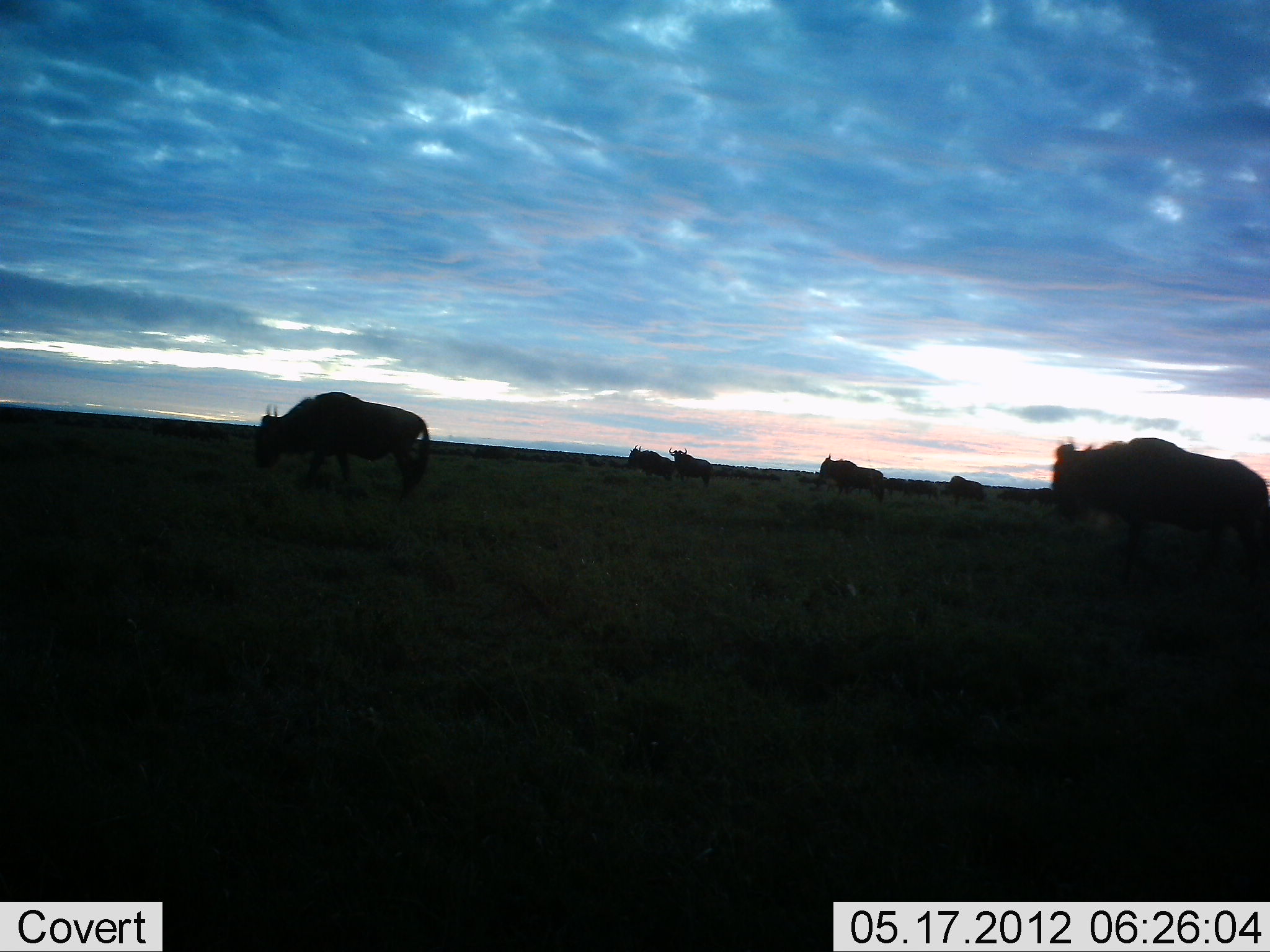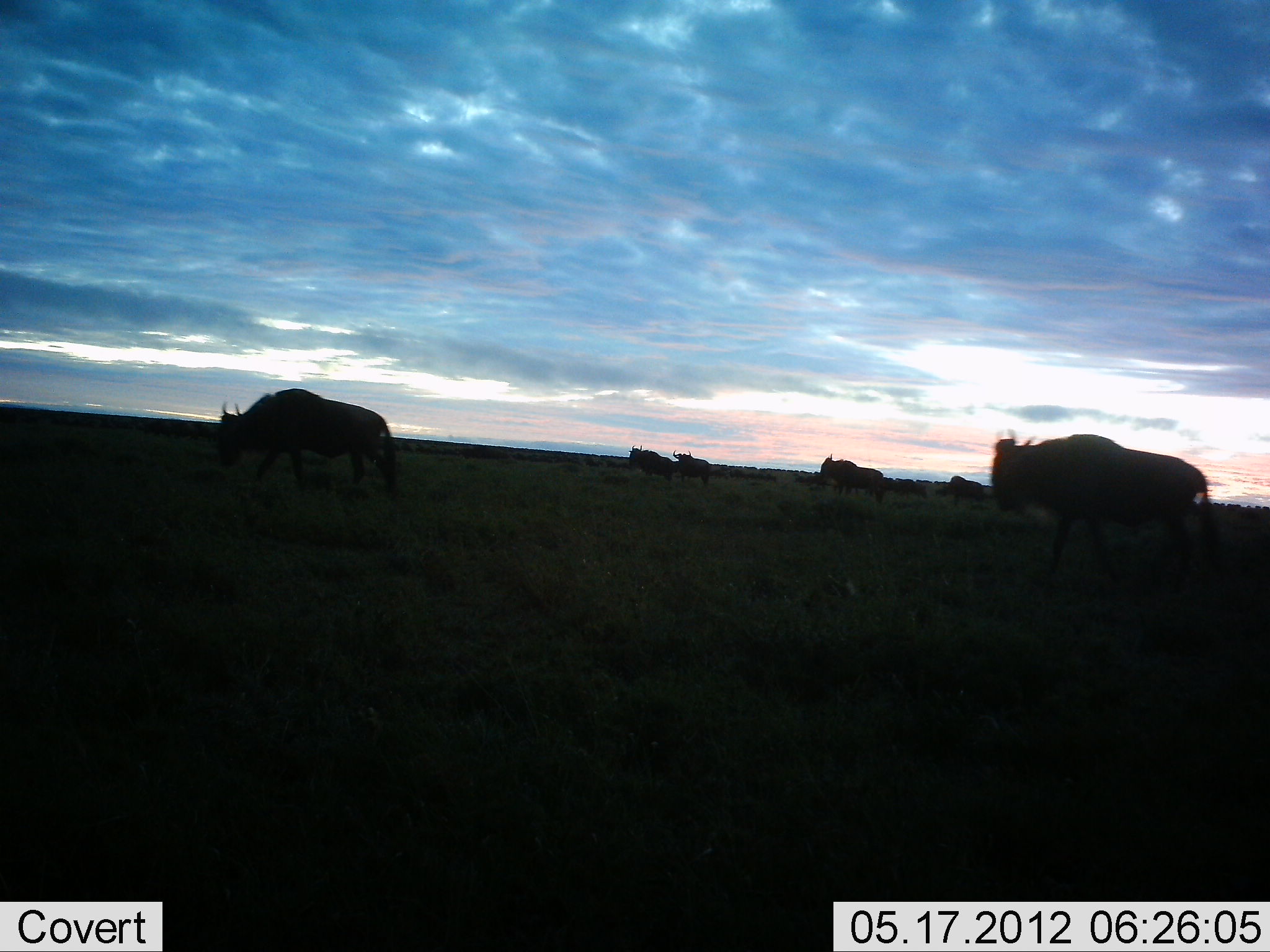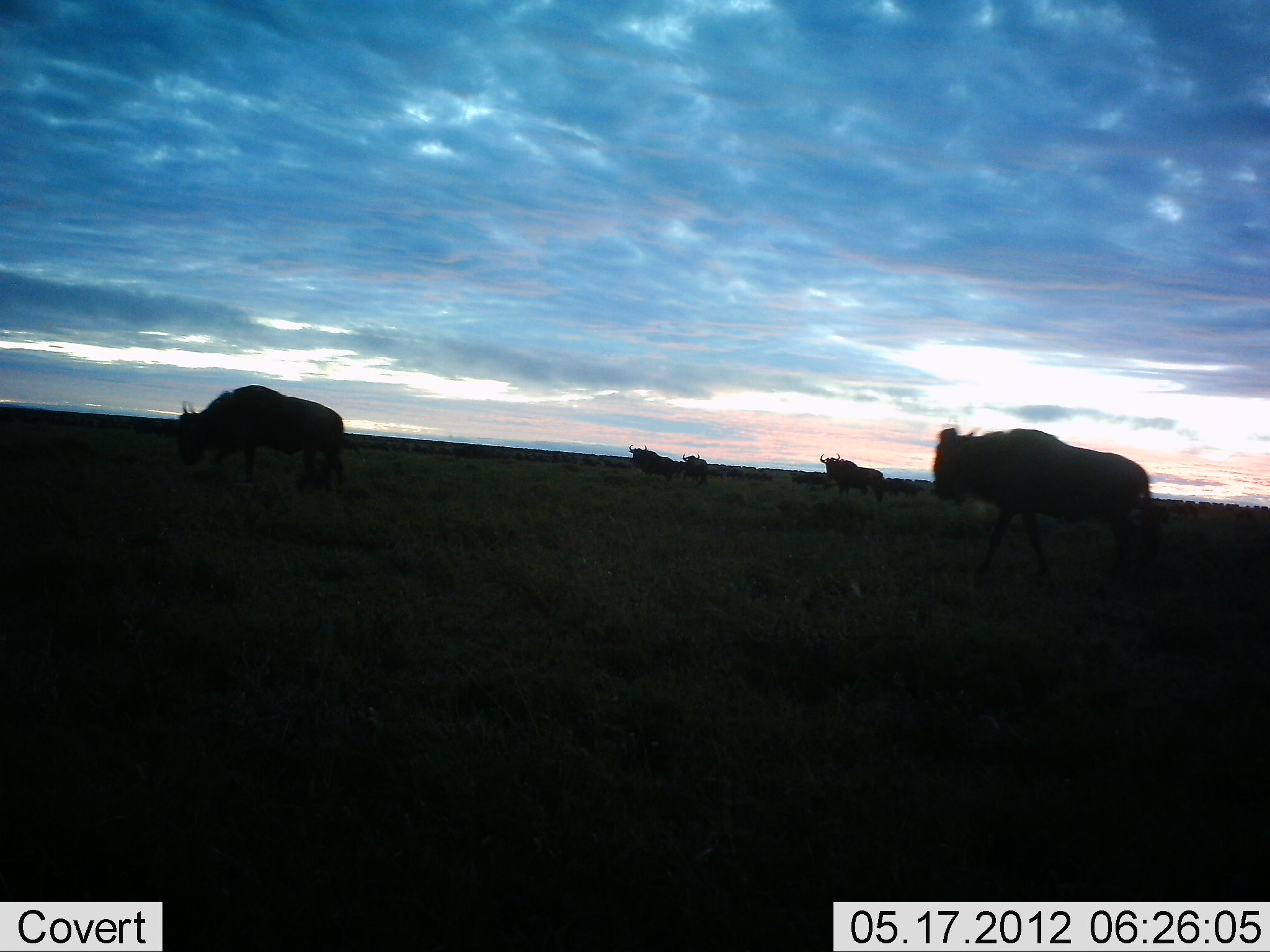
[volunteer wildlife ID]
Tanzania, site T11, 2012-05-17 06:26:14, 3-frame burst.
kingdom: Animalia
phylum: Chordata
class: Mammalia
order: Artiodactyla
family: Bovidae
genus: Connochaetes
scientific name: Connochaetes taurinus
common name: blue wildebeest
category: wildebeest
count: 11-50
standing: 10%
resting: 0%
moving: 100%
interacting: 10%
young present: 0%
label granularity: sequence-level